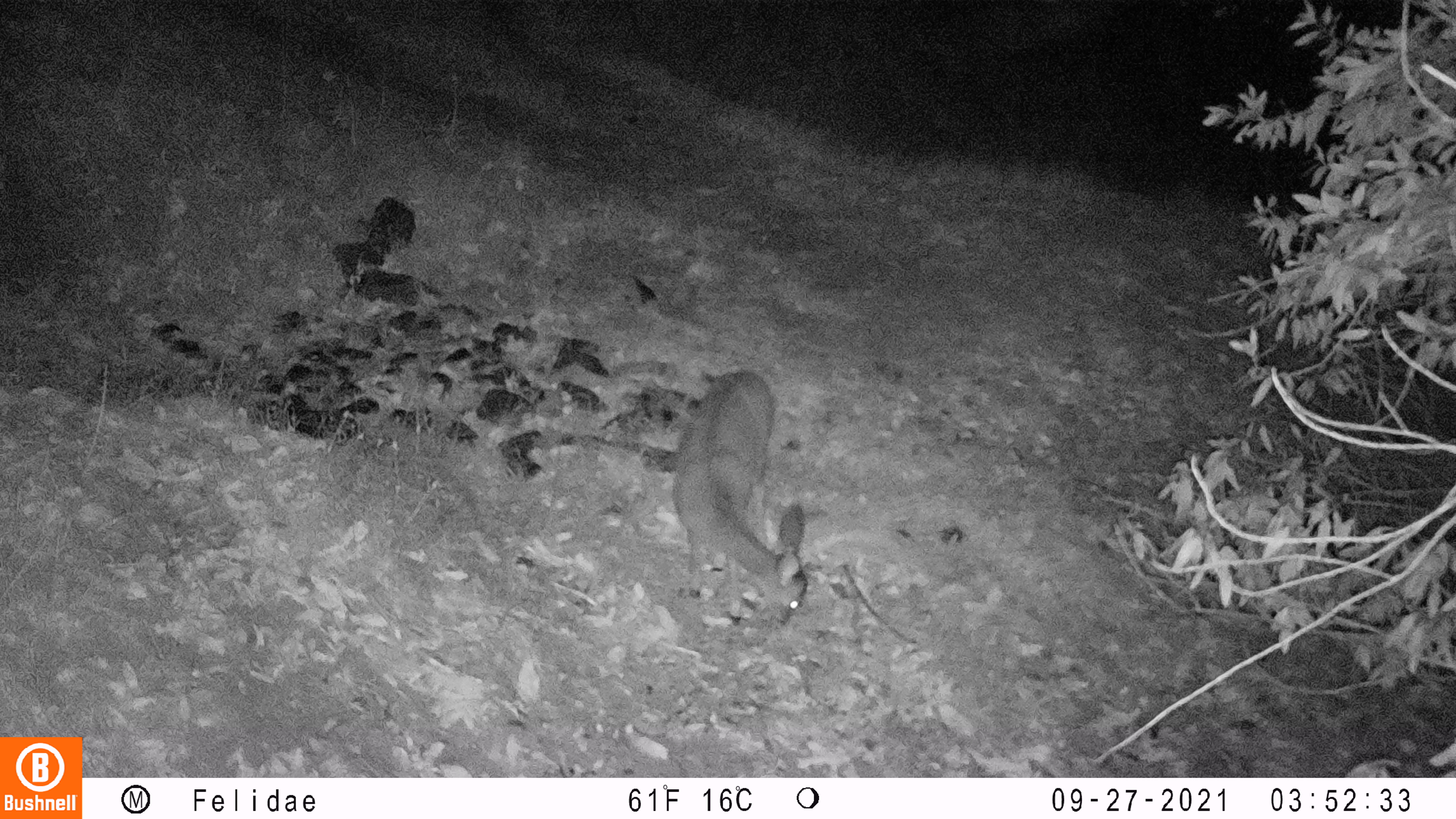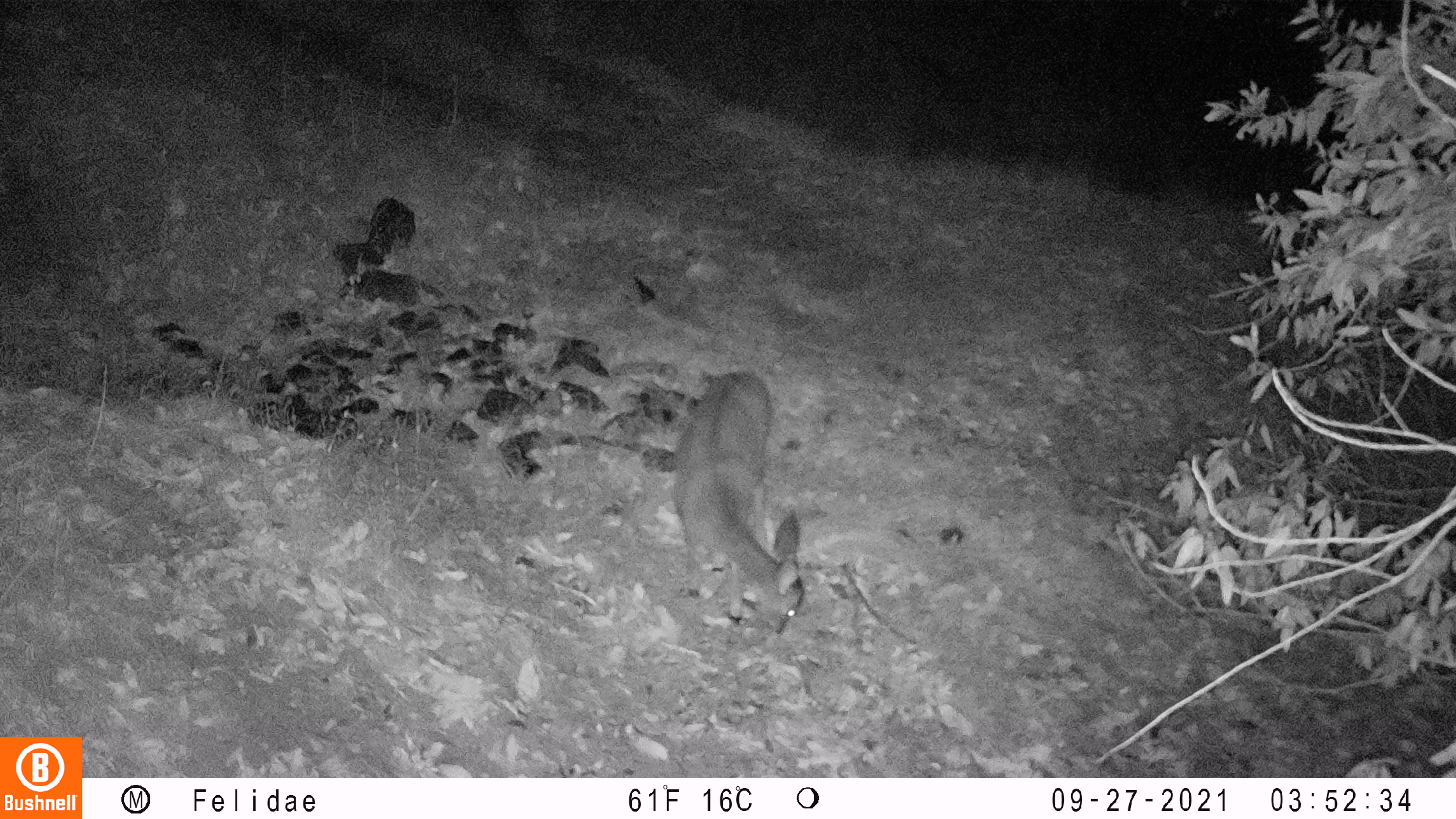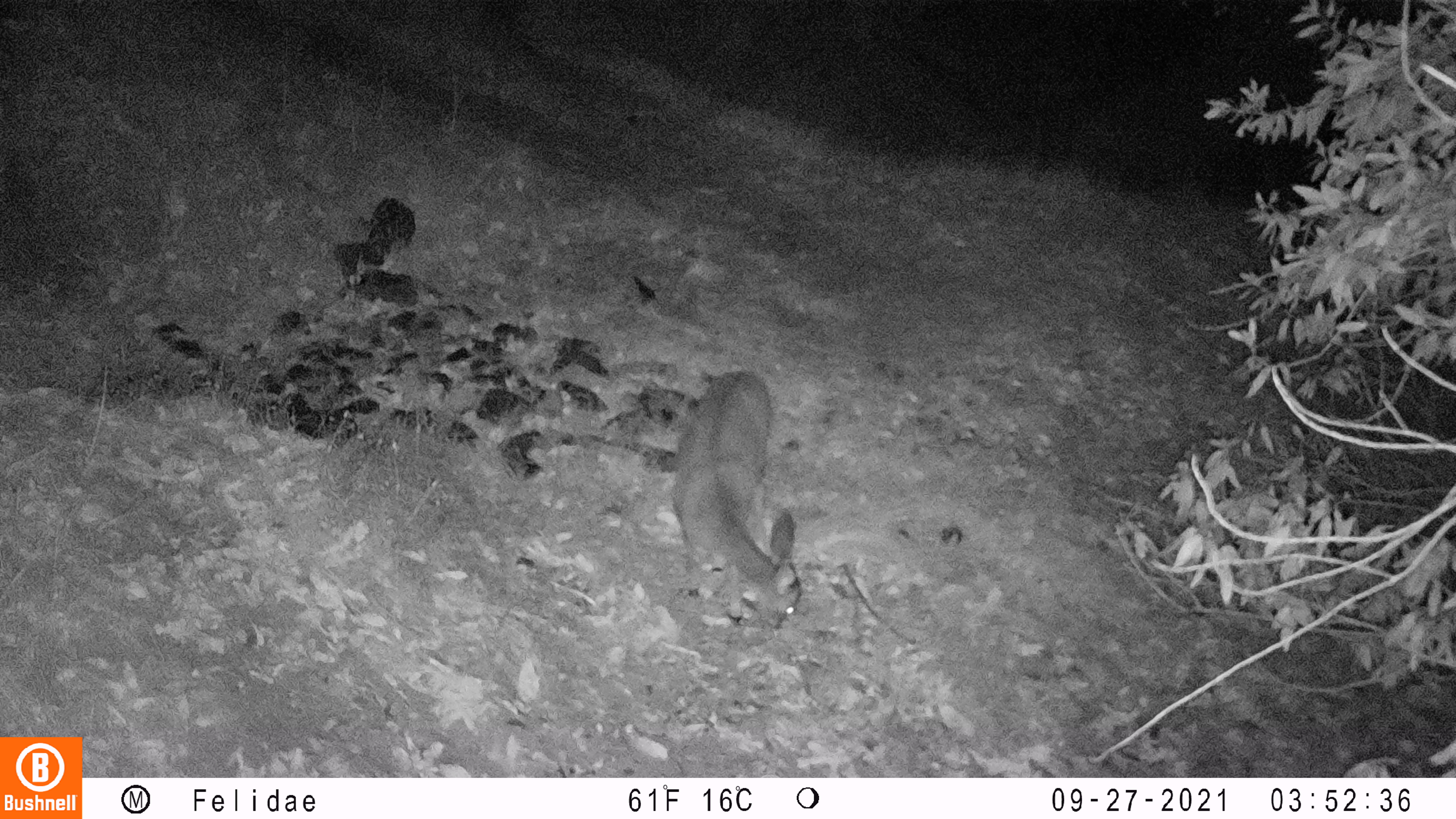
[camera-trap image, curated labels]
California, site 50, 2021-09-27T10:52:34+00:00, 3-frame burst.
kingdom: Animalia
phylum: Chordata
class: Mammalia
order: Artiodactyla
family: Cervidae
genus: Odocoileus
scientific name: Odocoileus hemionus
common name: mule deer